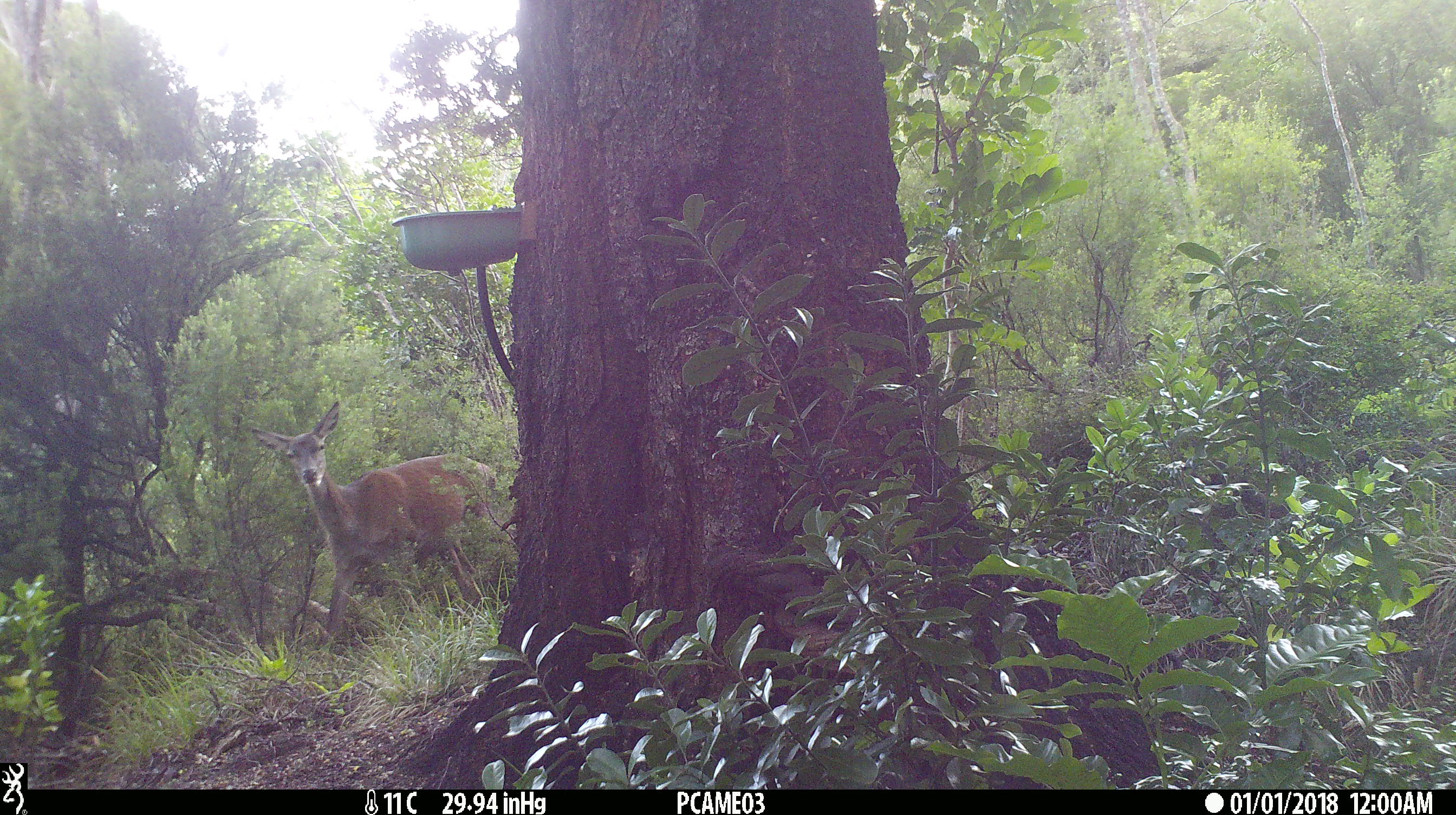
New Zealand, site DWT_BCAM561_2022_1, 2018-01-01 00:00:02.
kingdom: Animalia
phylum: Chordata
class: Mammalia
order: Artiodactyla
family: Cervidae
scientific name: Cervidae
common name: deer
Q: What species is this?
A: Deer (Cervidae).